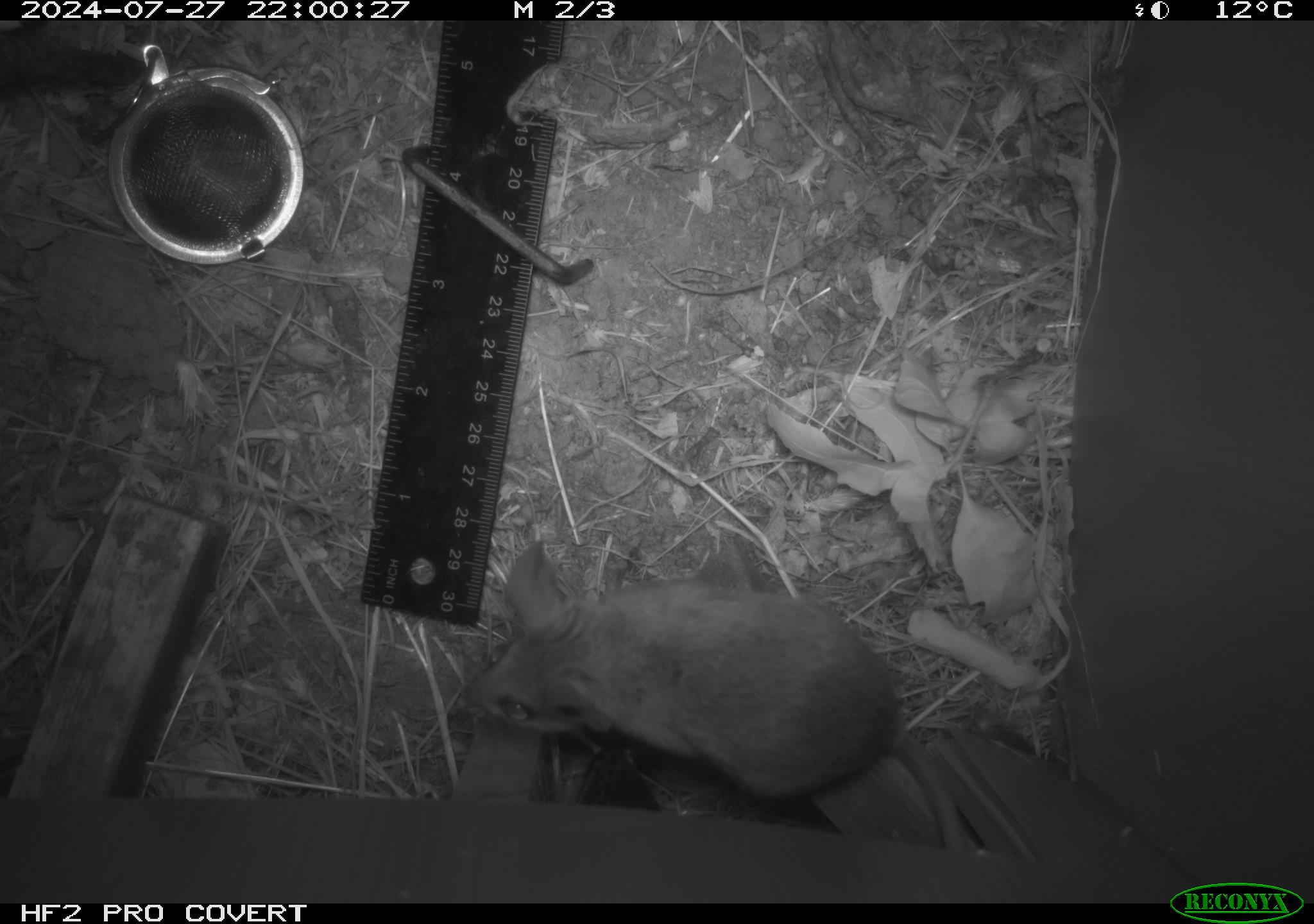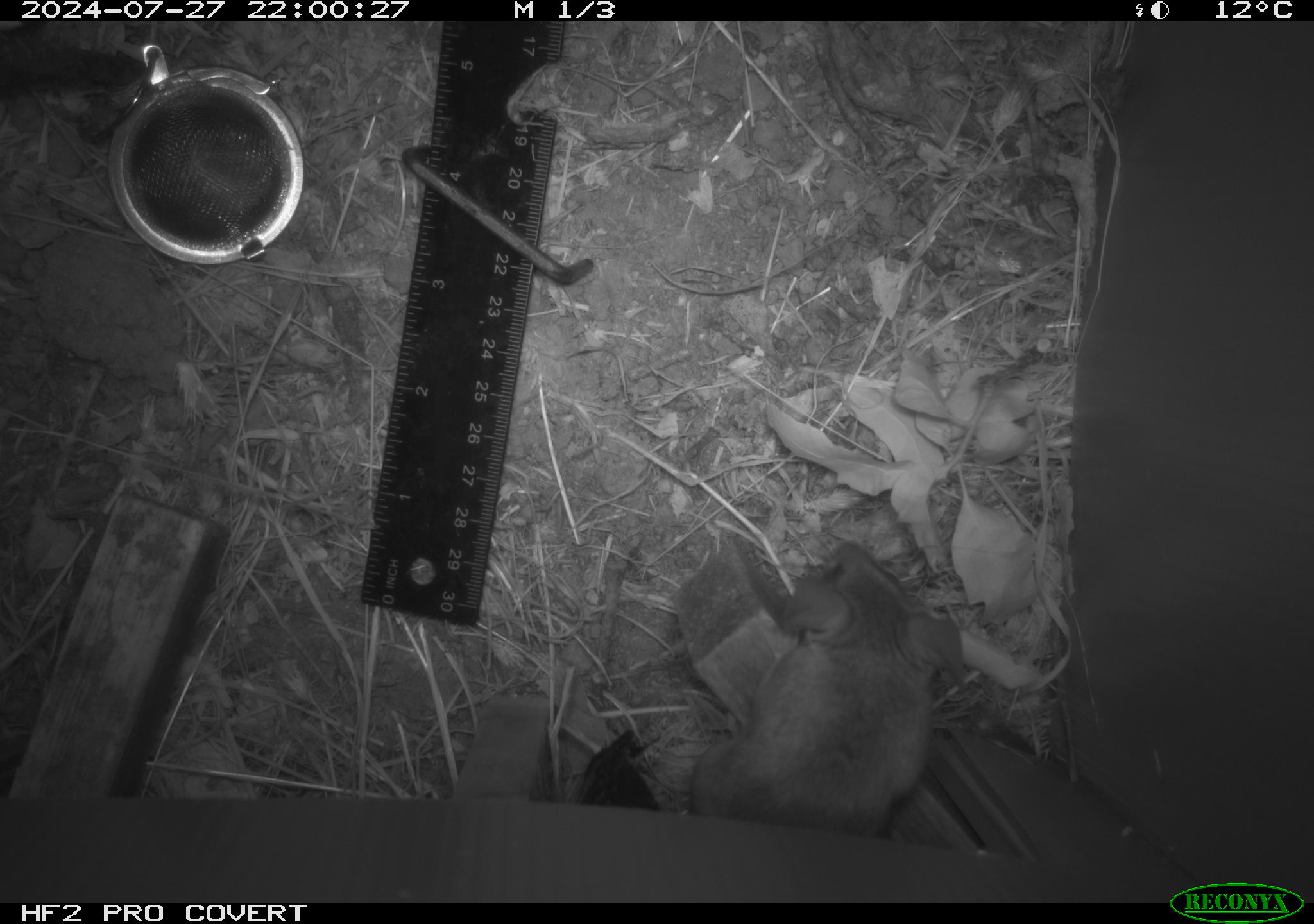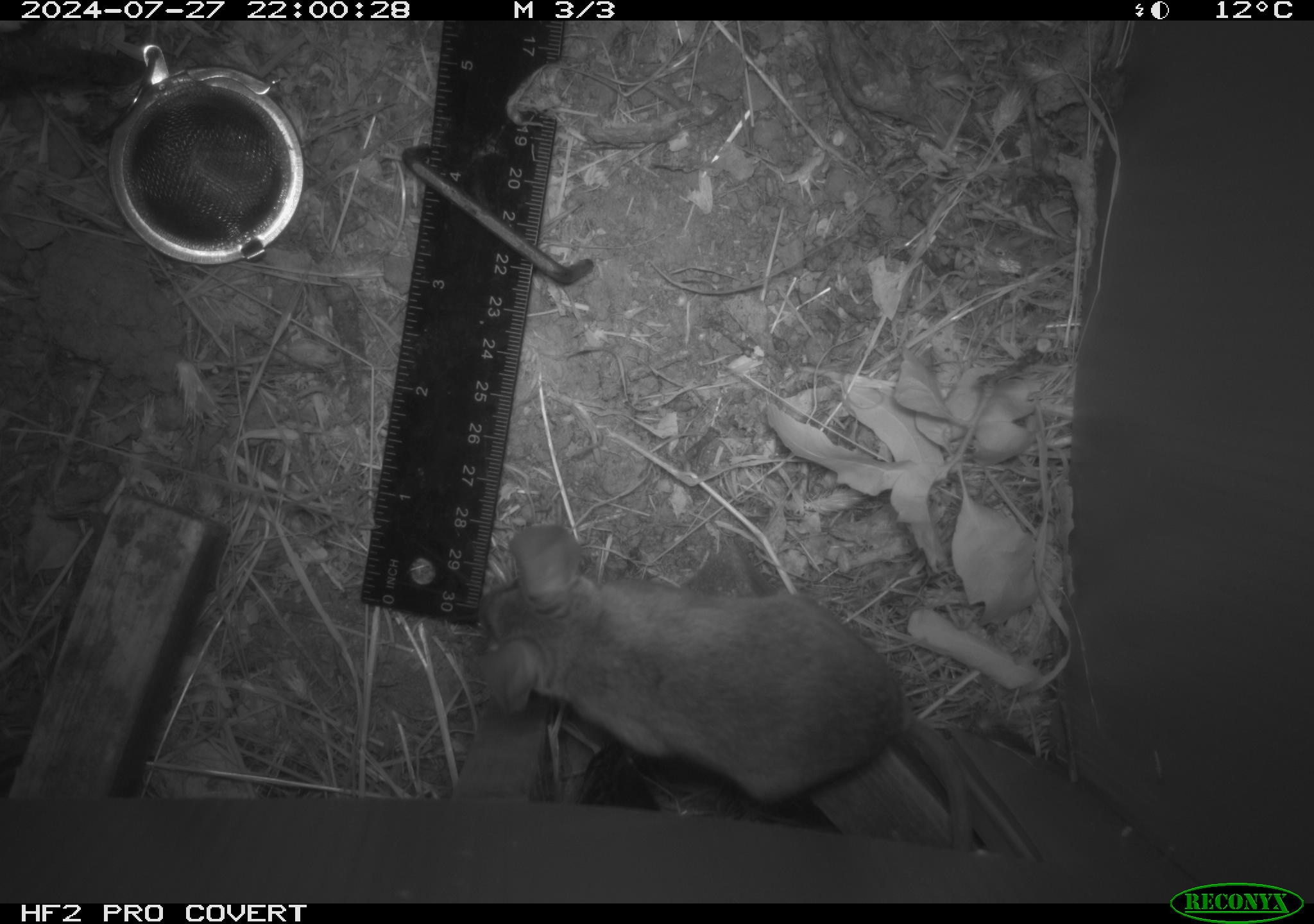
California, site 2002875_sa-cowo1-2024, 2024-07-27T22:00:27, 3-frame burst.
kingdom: Animalia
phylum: Chordata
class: Mammalia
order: Rodentia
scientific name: Rodentia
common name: rodent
Rodent (Rodentia).